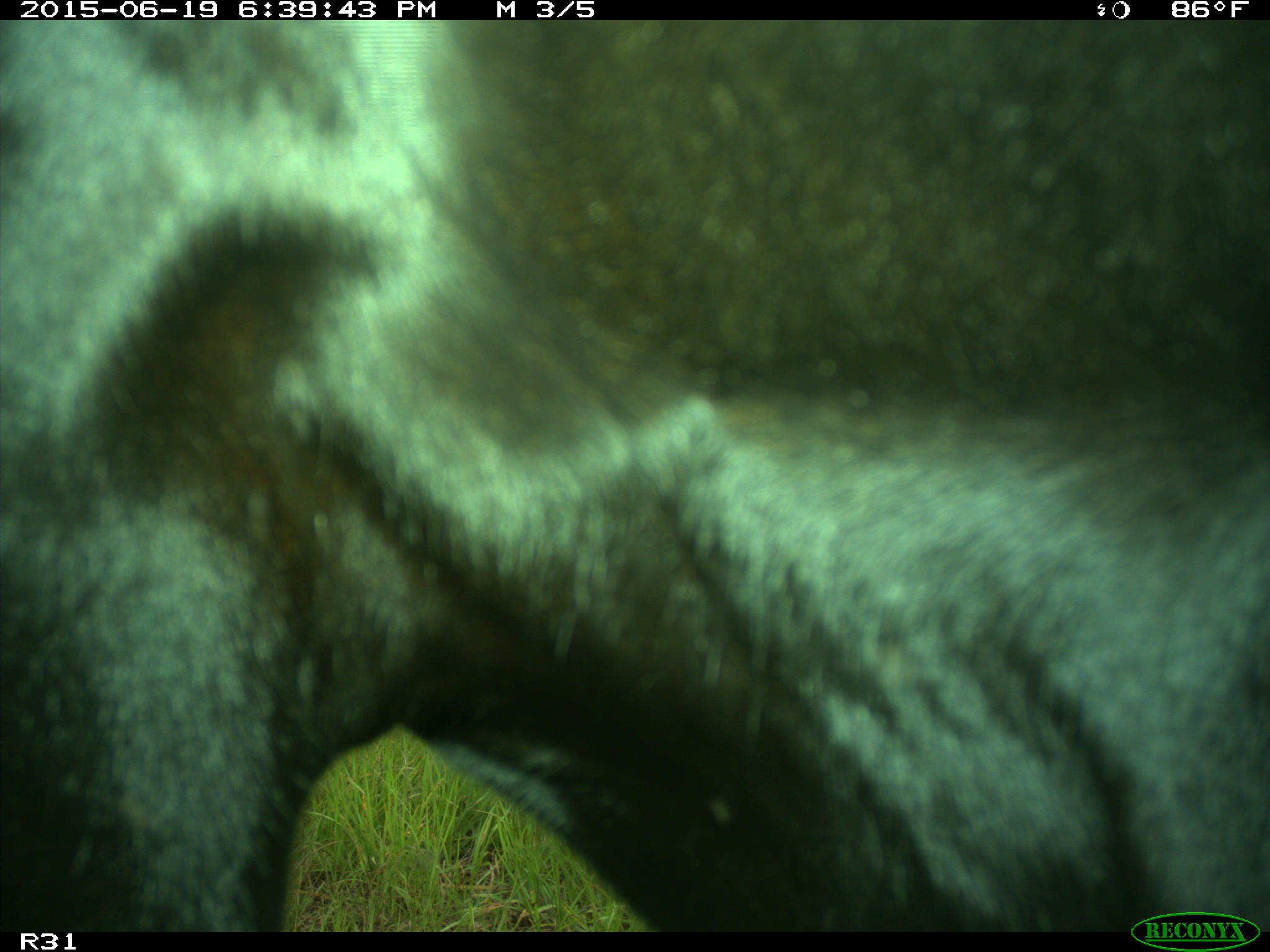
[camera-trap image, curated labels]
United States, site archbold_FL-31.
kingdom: Animalia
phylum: Chordata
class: Mammalia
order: Artiodactyla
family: Bovidae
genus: Bos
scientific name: Bos taurus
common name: domestic cow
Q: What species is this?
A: Bos taurus (domestic cow).